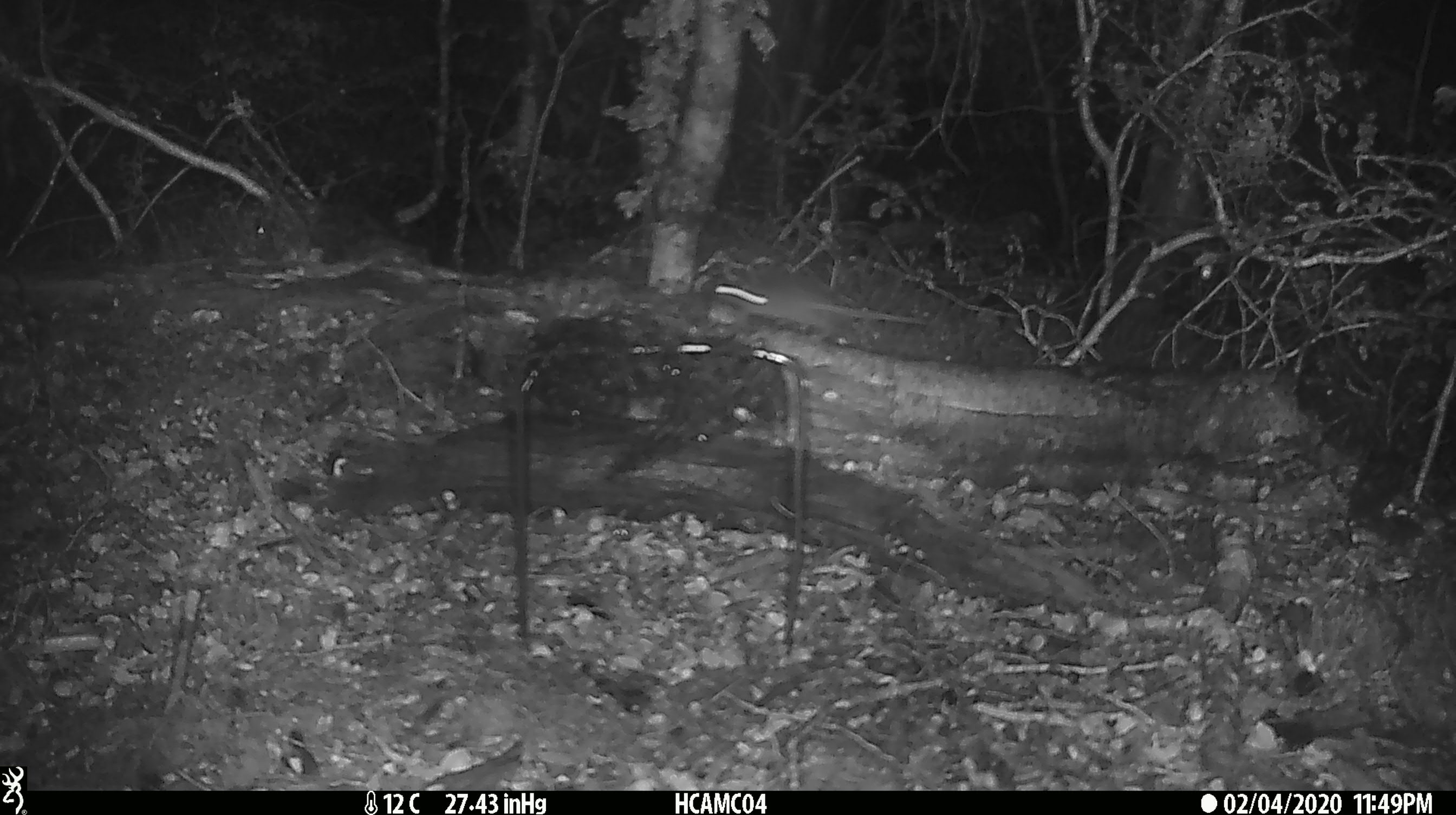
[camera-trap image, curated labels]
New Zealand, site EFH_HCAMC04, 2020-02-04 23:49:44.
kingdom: Animalia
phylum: Chordata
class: Mammalia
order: Rodentia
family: Muridae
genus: Mus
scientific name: Mus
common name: mouse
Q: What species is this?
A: Mouse (Mus).